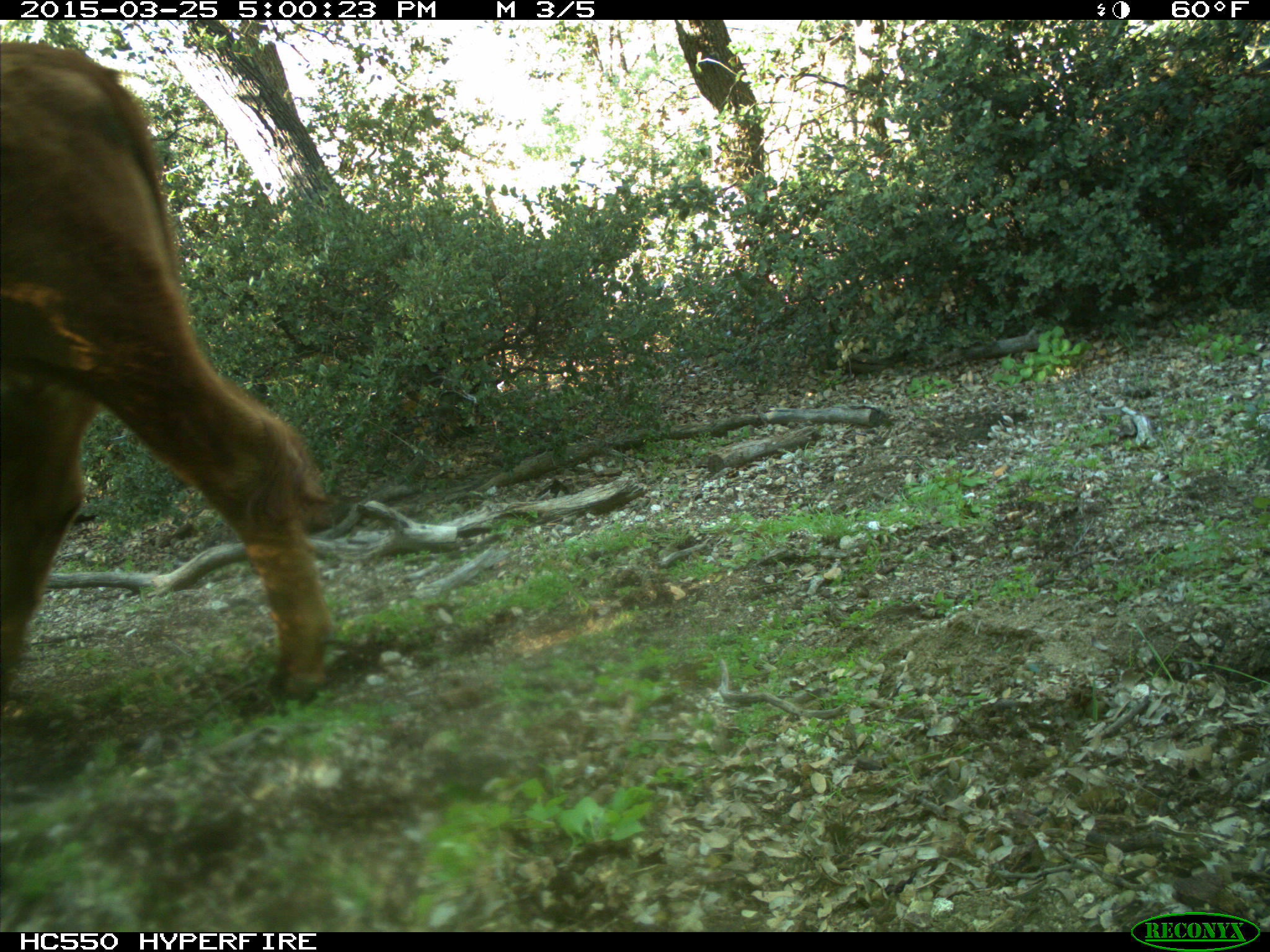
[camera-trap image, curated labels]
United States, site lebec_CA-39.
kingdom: Animalia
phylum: Chordata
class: Mammalia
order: Artiodactyla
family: Bovidae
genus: Bos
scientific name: Bos taurus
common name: domestic cow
Bos taurus (domestic cow).